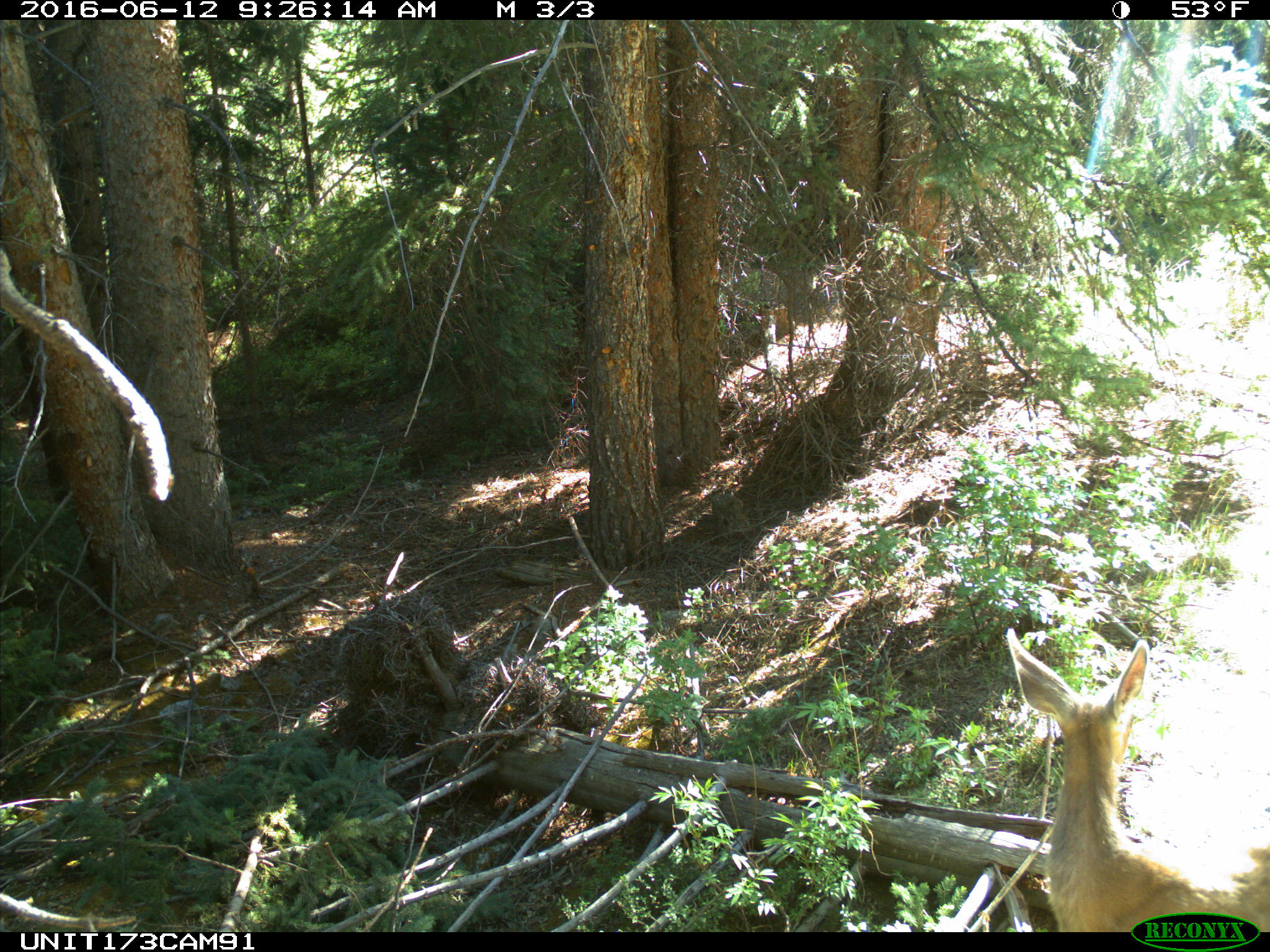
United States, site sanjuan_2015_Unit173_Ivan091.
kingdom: Animalia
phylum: Chordata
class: Mammalia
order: Artiodactyla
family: Cervidae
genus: Odocoileus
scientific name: Odocoileus hemionus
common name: mule deer